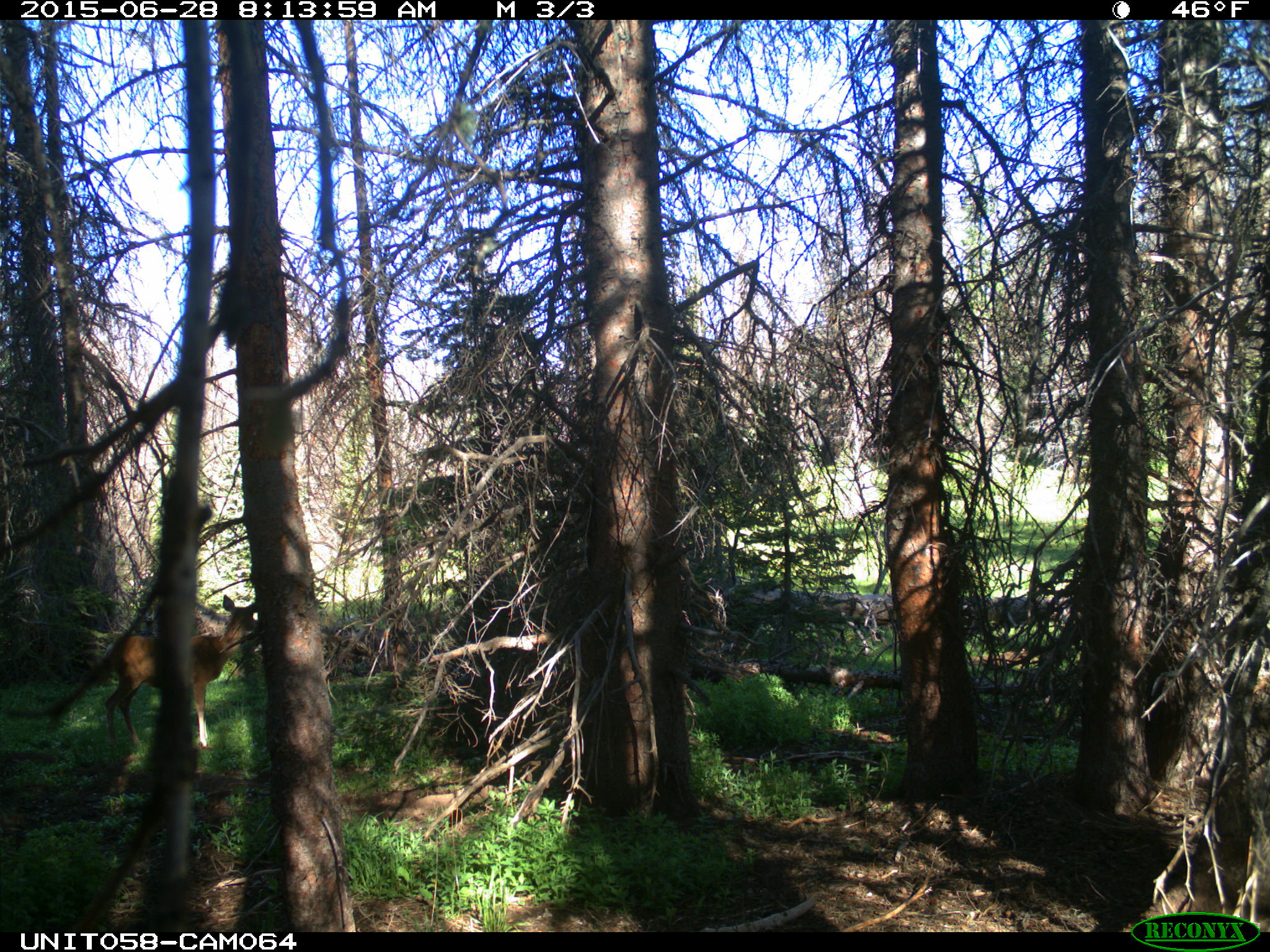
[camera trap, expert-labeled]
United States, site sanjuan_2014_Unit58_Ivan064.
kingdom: Animalia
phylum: Chordata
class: Mammalia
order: Artiodactyla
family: Cervidae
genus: Odocoileus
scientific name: Odocoileus hemionus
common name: mule deer